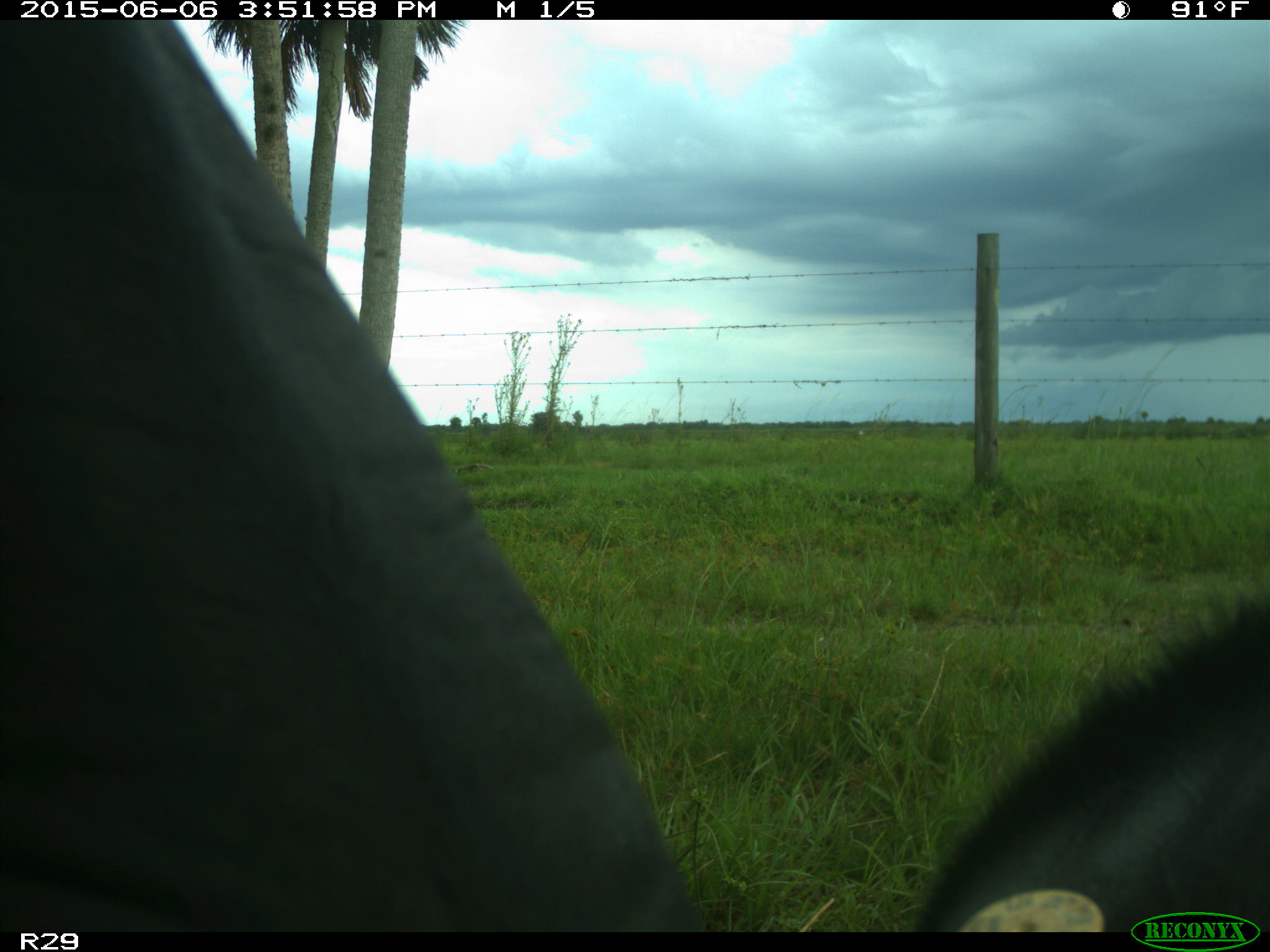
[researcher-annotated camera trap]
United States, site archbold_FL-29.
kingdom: Animalia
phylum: Chordata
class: Mammalia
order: Artiodactyla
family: Bovidae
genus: Bos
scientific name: Bos taurus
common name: domestic cow